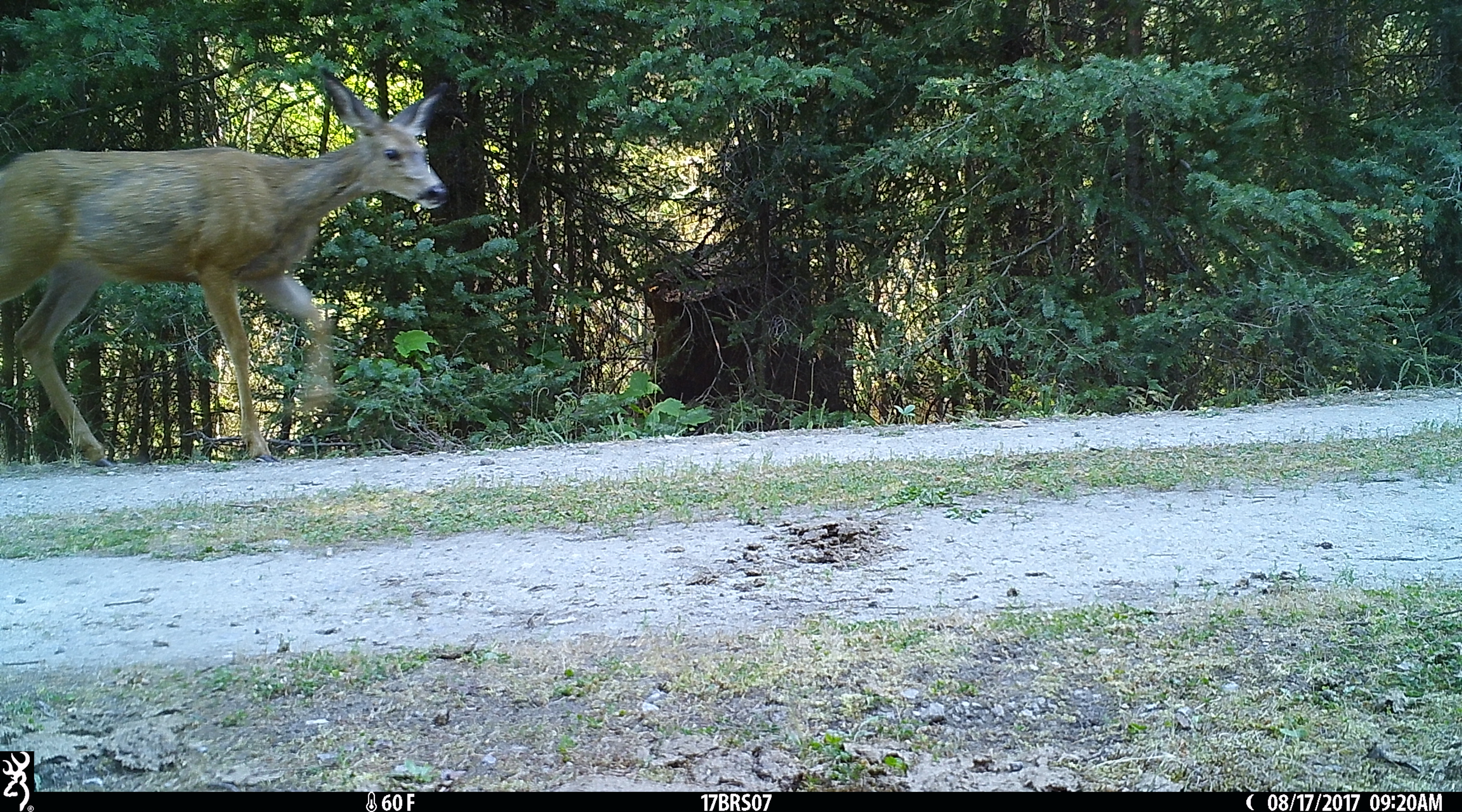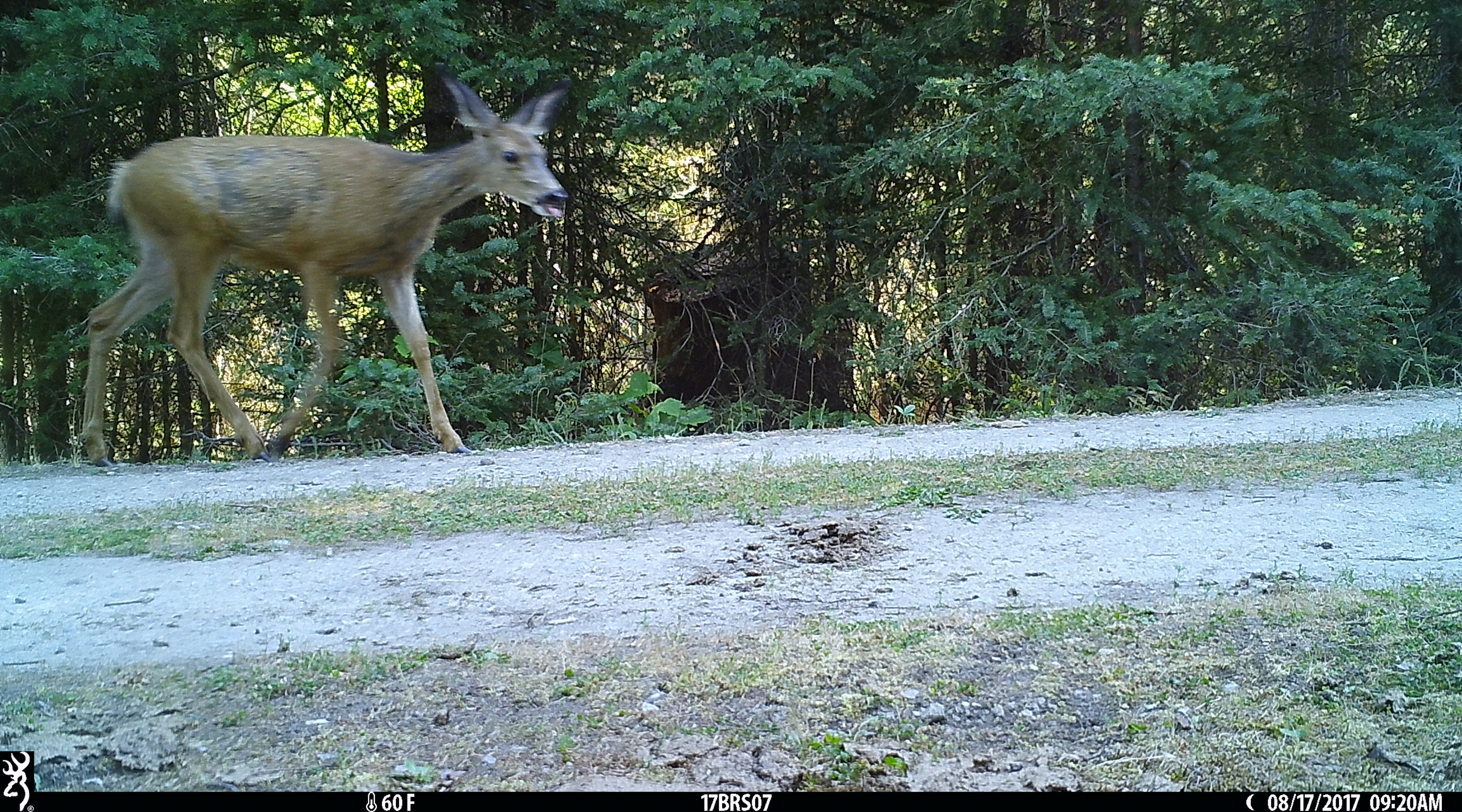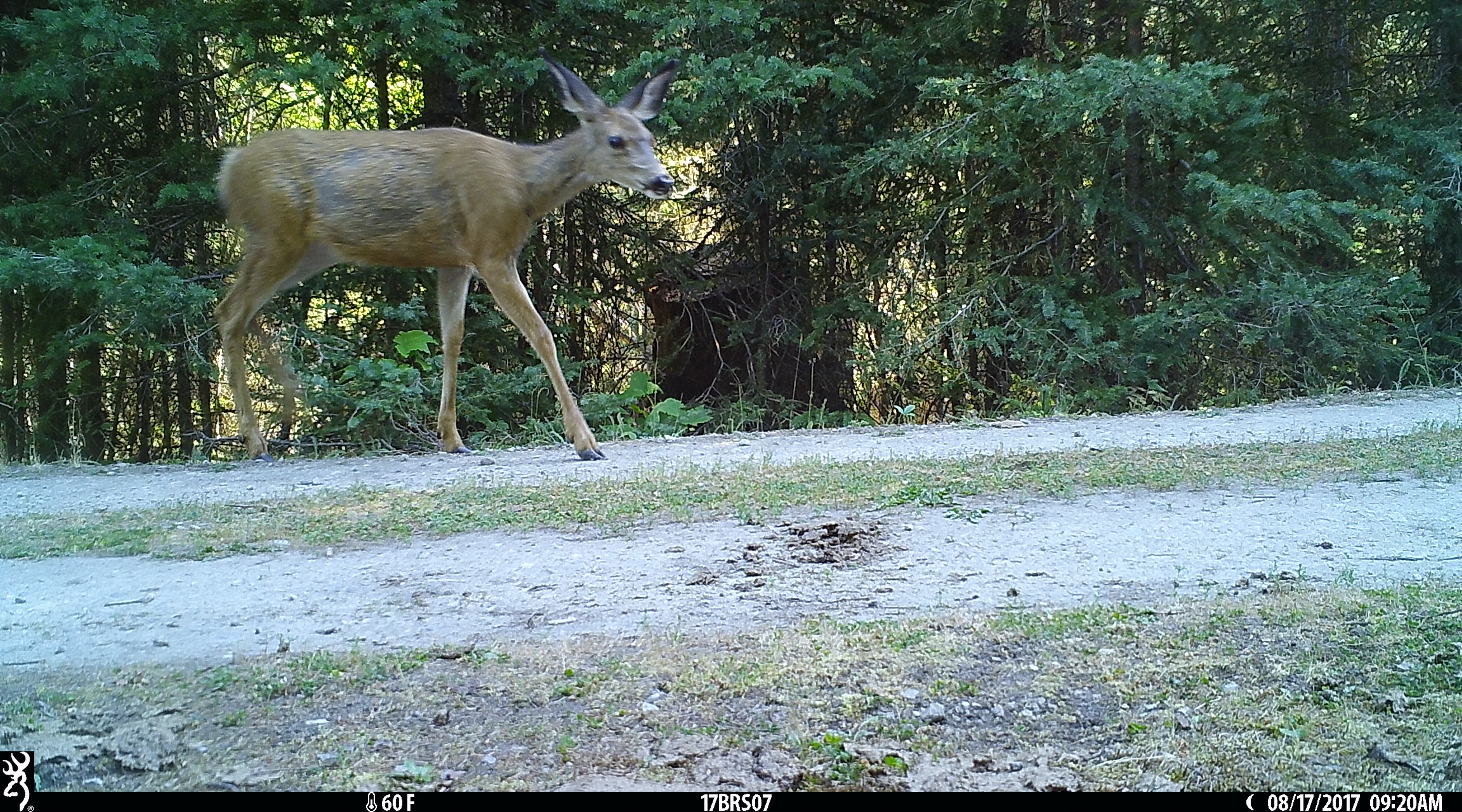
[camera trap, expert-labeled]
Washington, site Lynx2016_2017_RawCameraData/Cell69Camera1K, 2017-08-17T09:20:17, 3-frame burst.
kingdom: Animalia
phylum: Chordata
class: Mammalia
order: Artiodactyla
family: Cervidae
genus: Odocoileus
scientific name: Odocoileus hemionus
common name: mule deer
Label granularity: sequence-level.